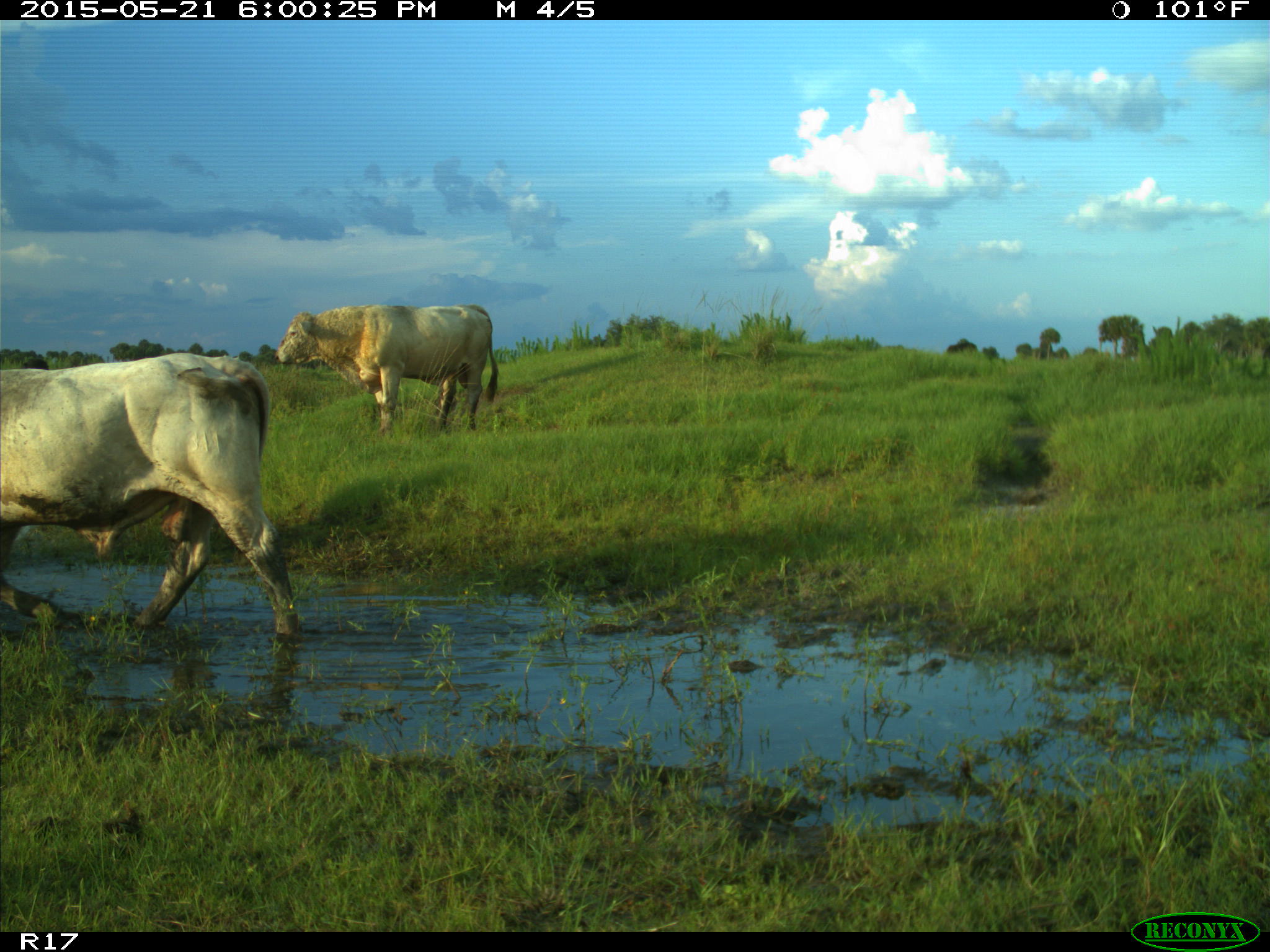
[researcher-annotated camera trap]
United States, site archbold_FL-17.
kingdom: Animalia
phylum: Chordata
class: Mammalia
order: Artiodactyla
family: Bovidae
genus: Bos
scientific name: Bos taurus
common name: domestic cow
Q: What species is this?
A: Bos taurus (domestic cow).